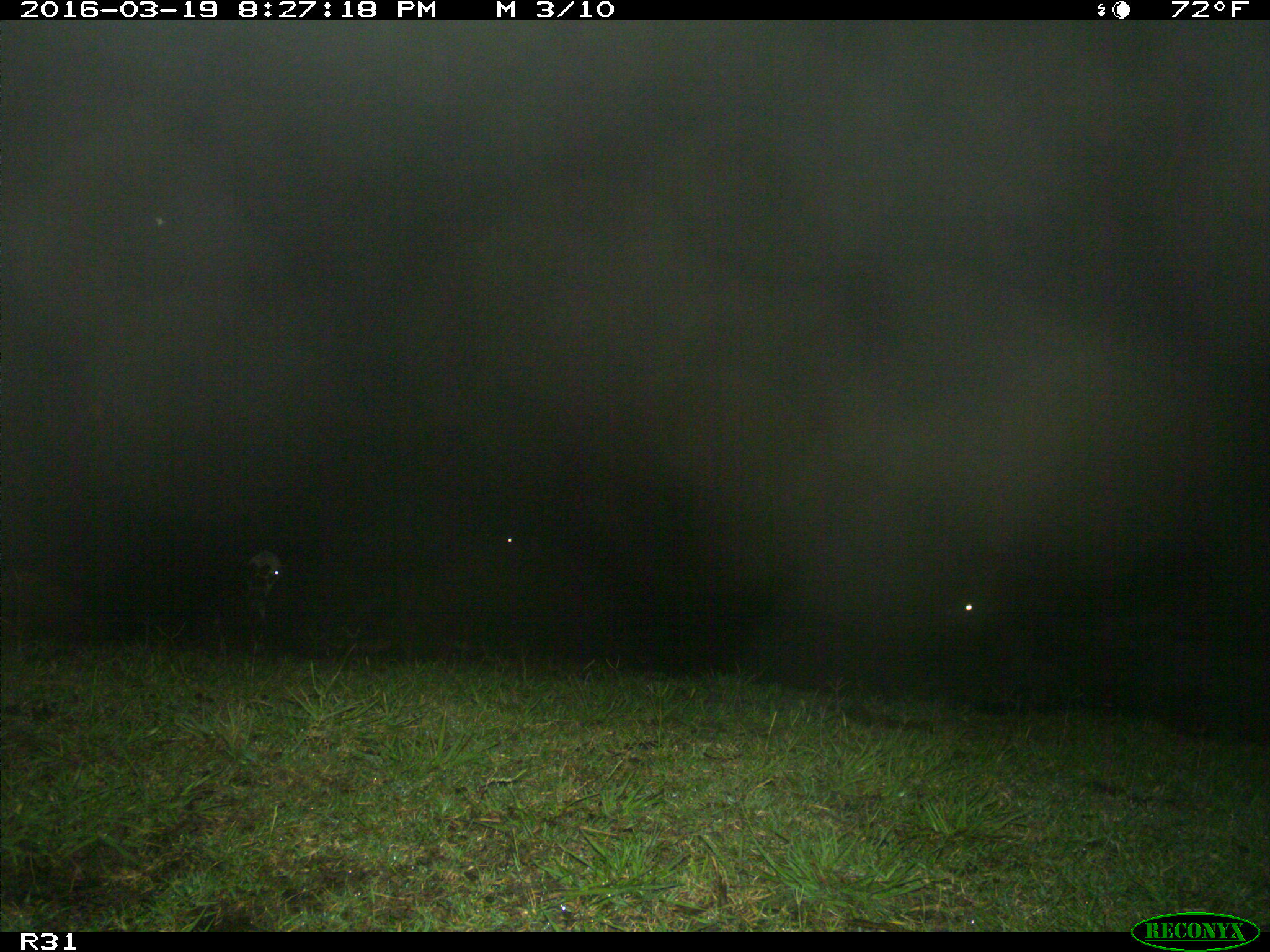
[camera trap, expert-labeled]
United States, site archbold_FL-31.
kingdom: Animalia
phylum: Chordata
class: Mammalia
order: Artiodactyla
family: Bovidae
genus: Bos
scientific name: Bos taurus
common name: domestic cow